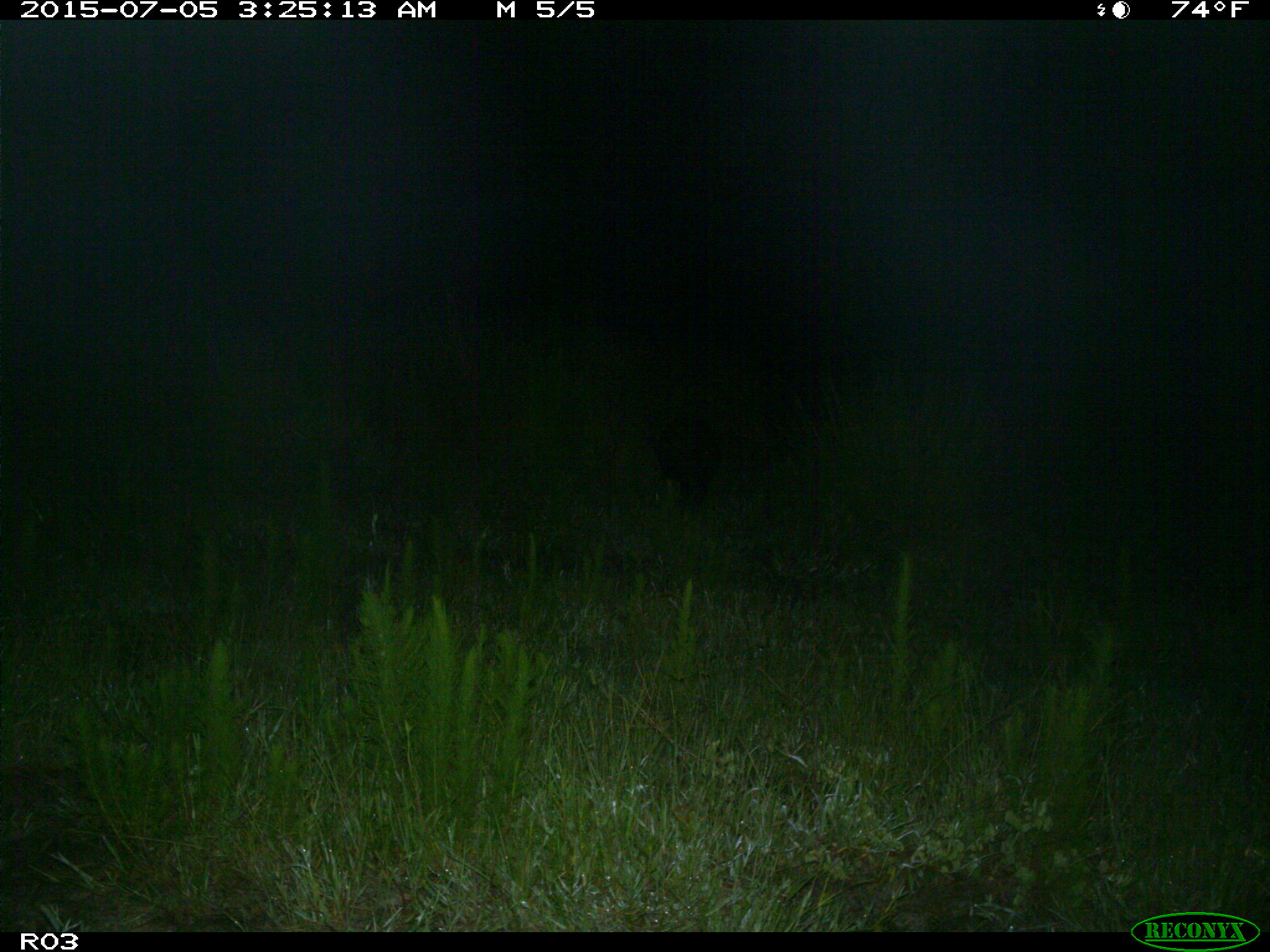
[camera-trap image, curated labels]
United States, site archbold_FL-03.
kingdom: Animalia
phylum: Chordata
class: Mammalia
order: Artiodactyla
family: Suidae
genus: Sus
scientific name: Sus scrofa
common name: wild boar